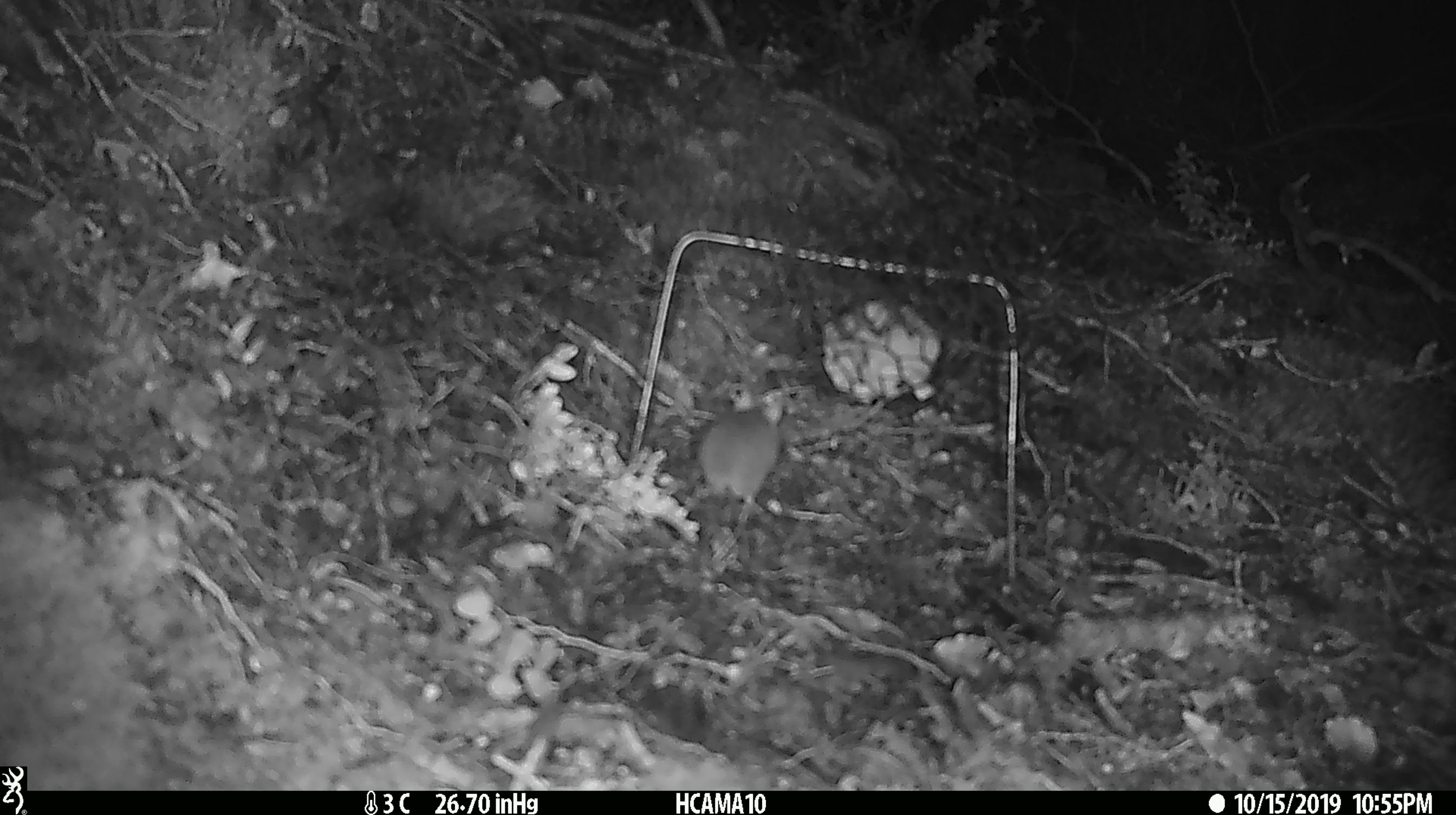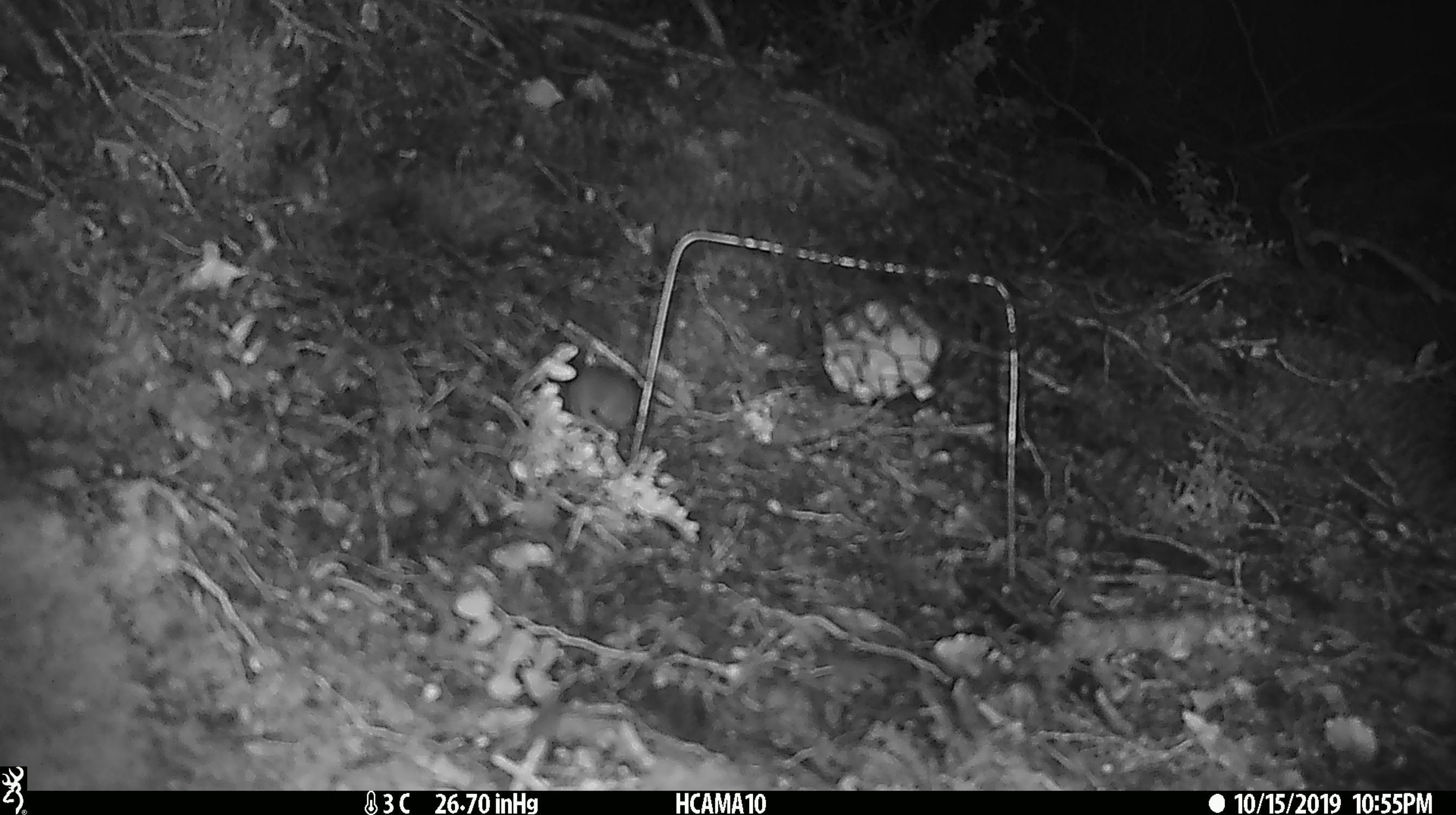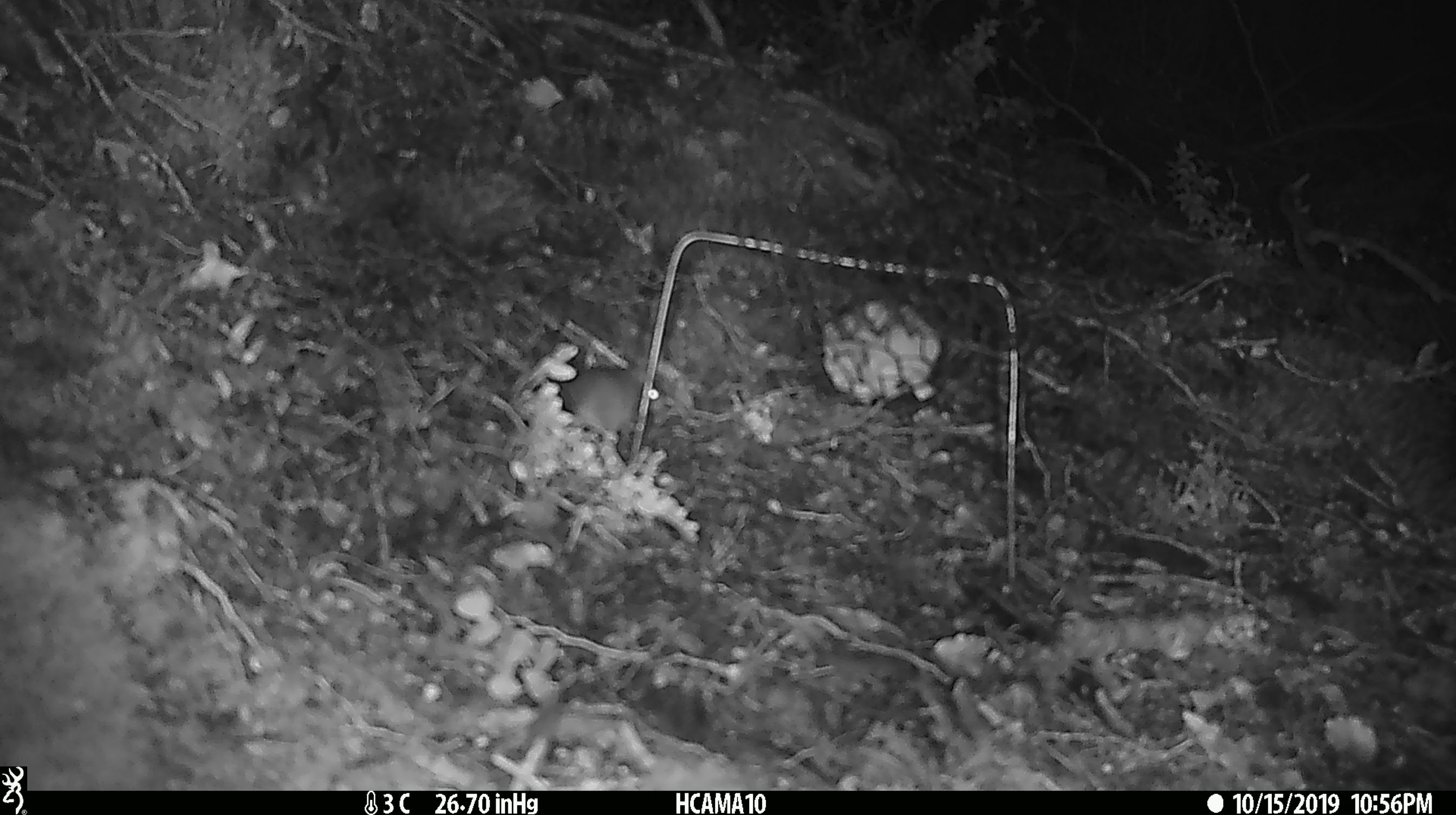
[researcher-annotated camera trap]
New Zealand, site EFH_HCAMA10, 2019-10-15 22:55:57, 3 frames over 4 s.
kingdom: Animalia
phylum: Chordata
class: Mammalia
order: Rodentia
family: Muridae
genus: Mus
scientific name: Mus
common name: mouse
Mouse (Mus).